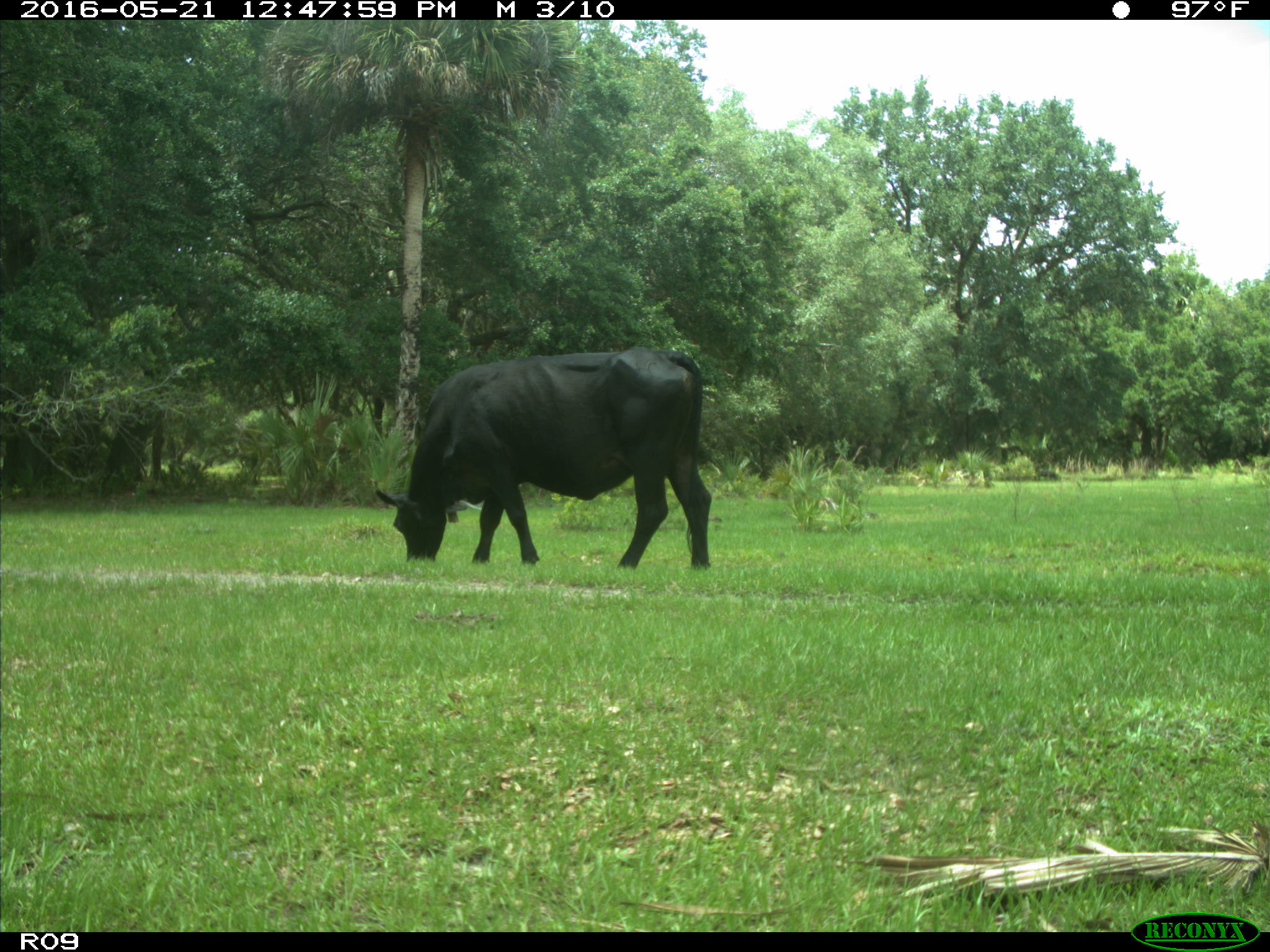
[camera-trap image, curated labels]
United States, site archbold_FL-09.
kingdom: Animalia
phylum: Chordata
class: Mammalia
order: Artiodactyla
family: Bovidae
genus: Bos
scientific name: Bos taurus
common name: domestic cow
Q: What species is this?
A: Bos taurus (domestic cow).